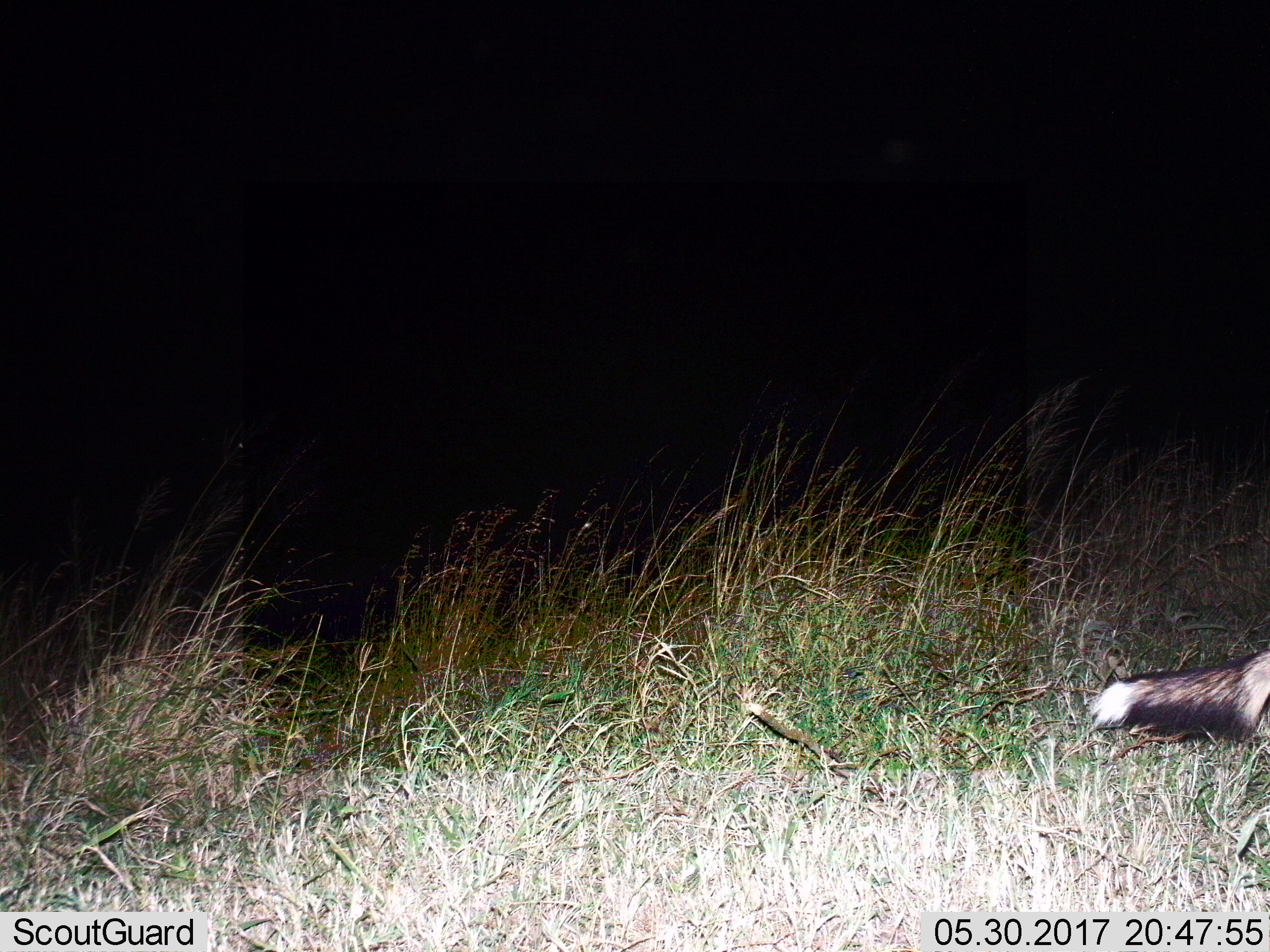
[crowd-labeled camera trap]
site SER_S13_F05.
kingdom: Animalia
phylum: Chordata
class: Mammalia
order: Carnivora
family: Canidae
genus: Lupulella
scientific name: Lupulella mesomelas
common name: black-backed jackal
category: jackalblackbacked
Jackalblackbacked (black-backed jackal) (Lupulella mesomelas), count 1. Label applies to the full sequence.